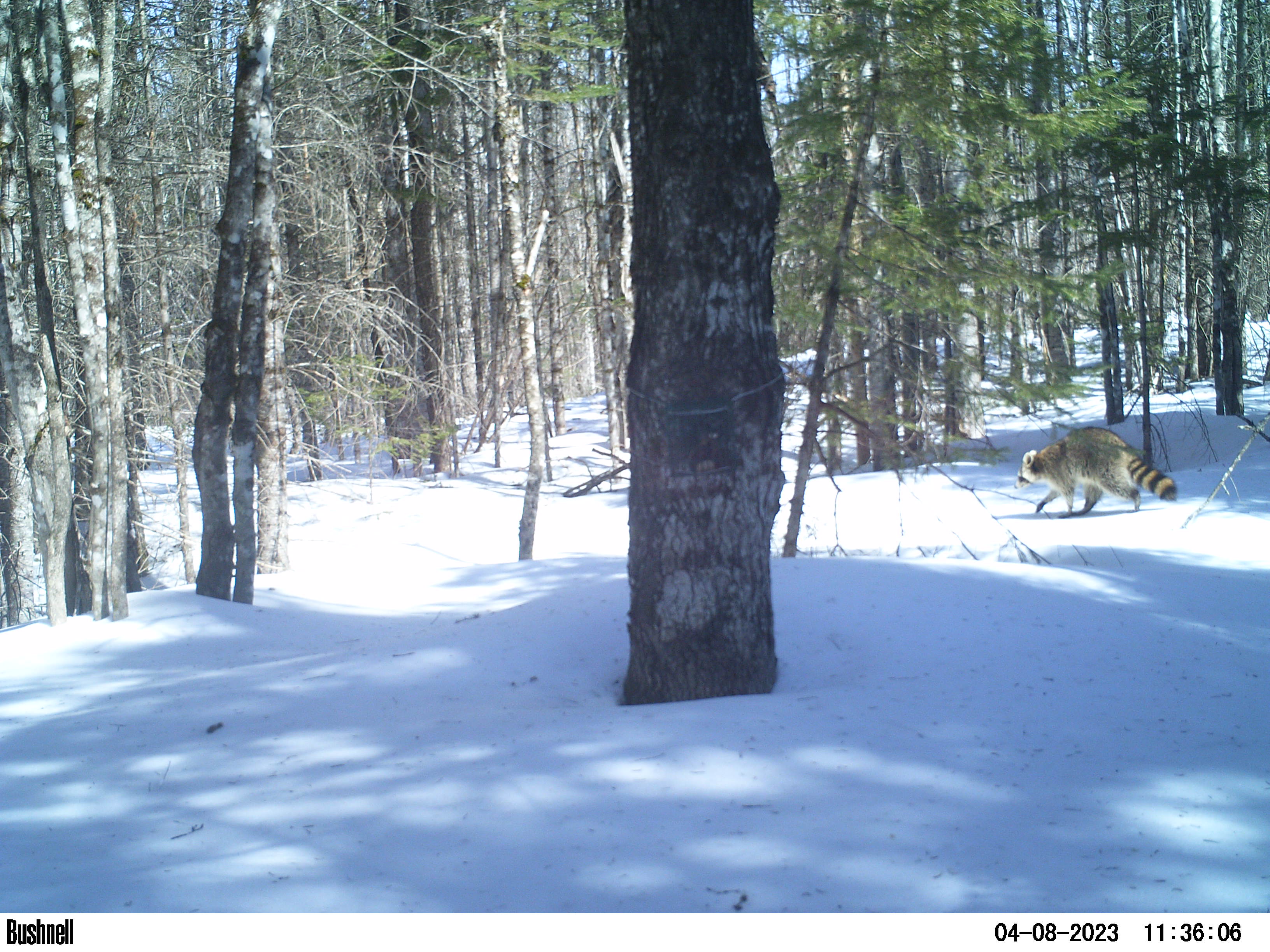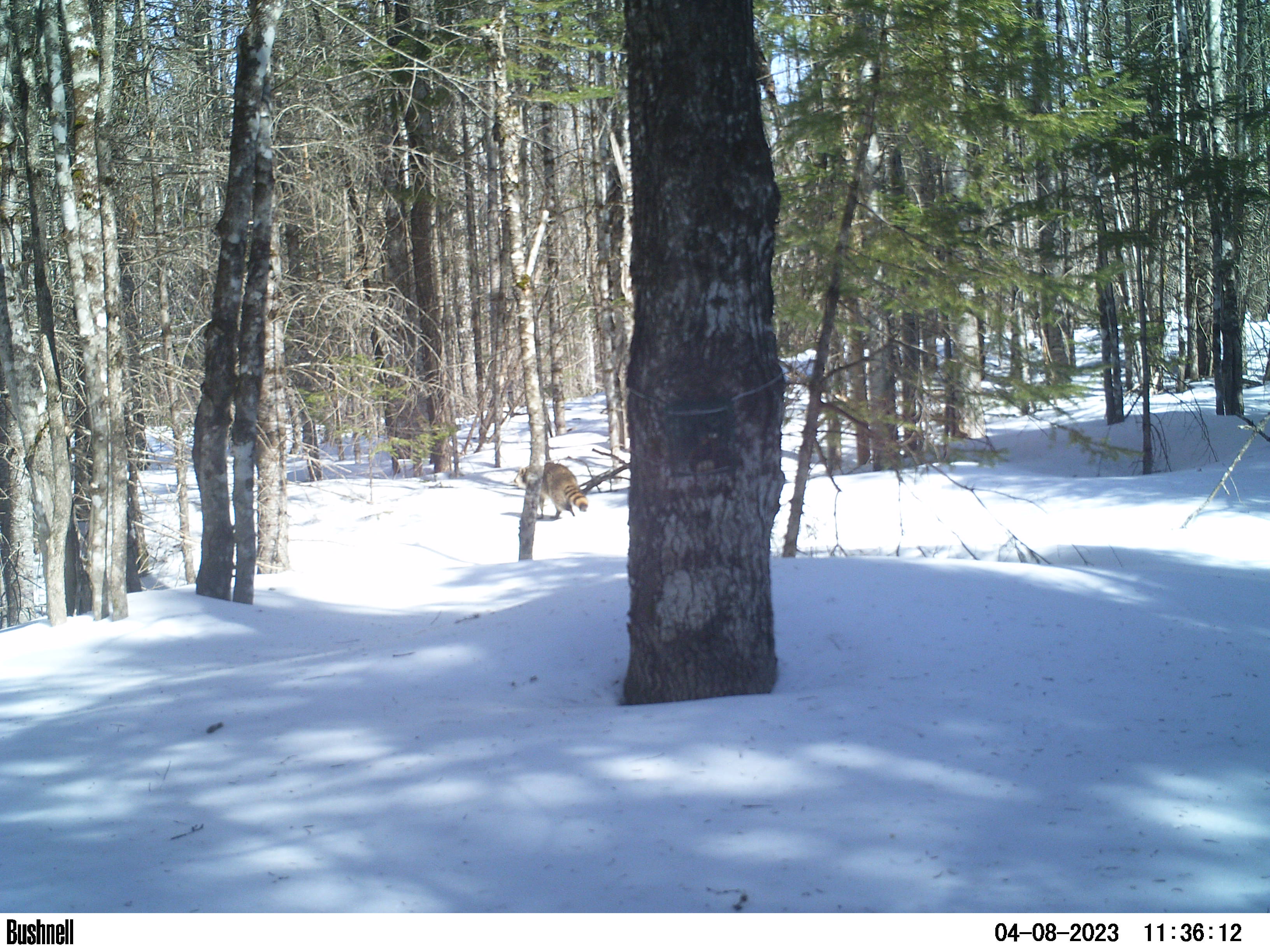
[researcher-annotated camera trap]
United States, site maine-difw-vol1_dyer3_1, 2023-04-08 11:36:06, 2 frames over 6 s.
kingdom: Animalia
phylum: Chordata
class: Mammalia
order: Carnivora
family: Procyonidae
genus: Procyon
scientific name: Procyon lotor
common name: raccoon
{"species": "raccoon (Procyon lotor)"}